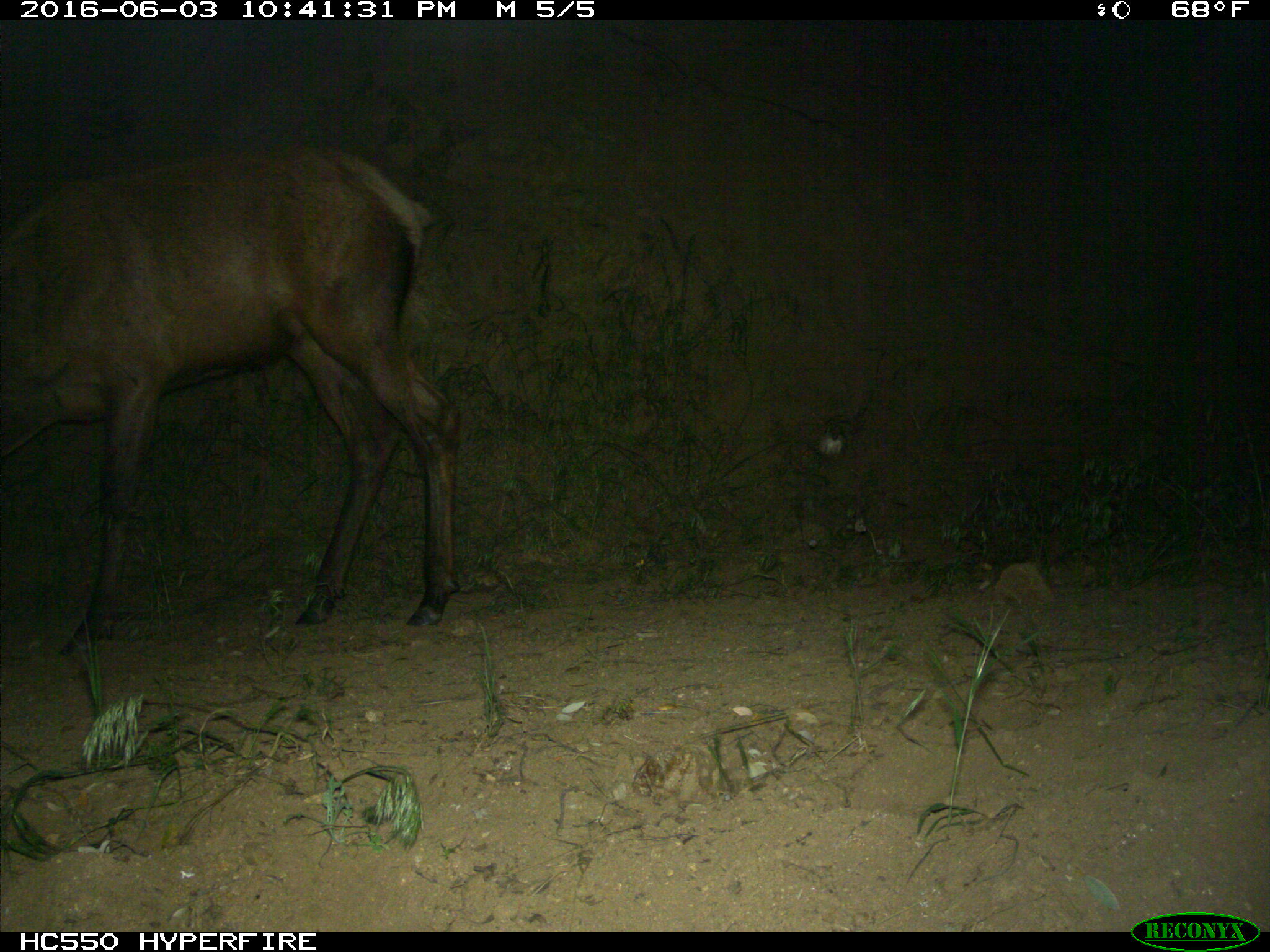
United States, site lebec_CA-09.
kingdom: Animalia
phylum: Chordata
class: Mammalia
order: Artiodactyla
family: Cervidae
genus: Cervus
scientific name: Cervus canadensis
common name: elk